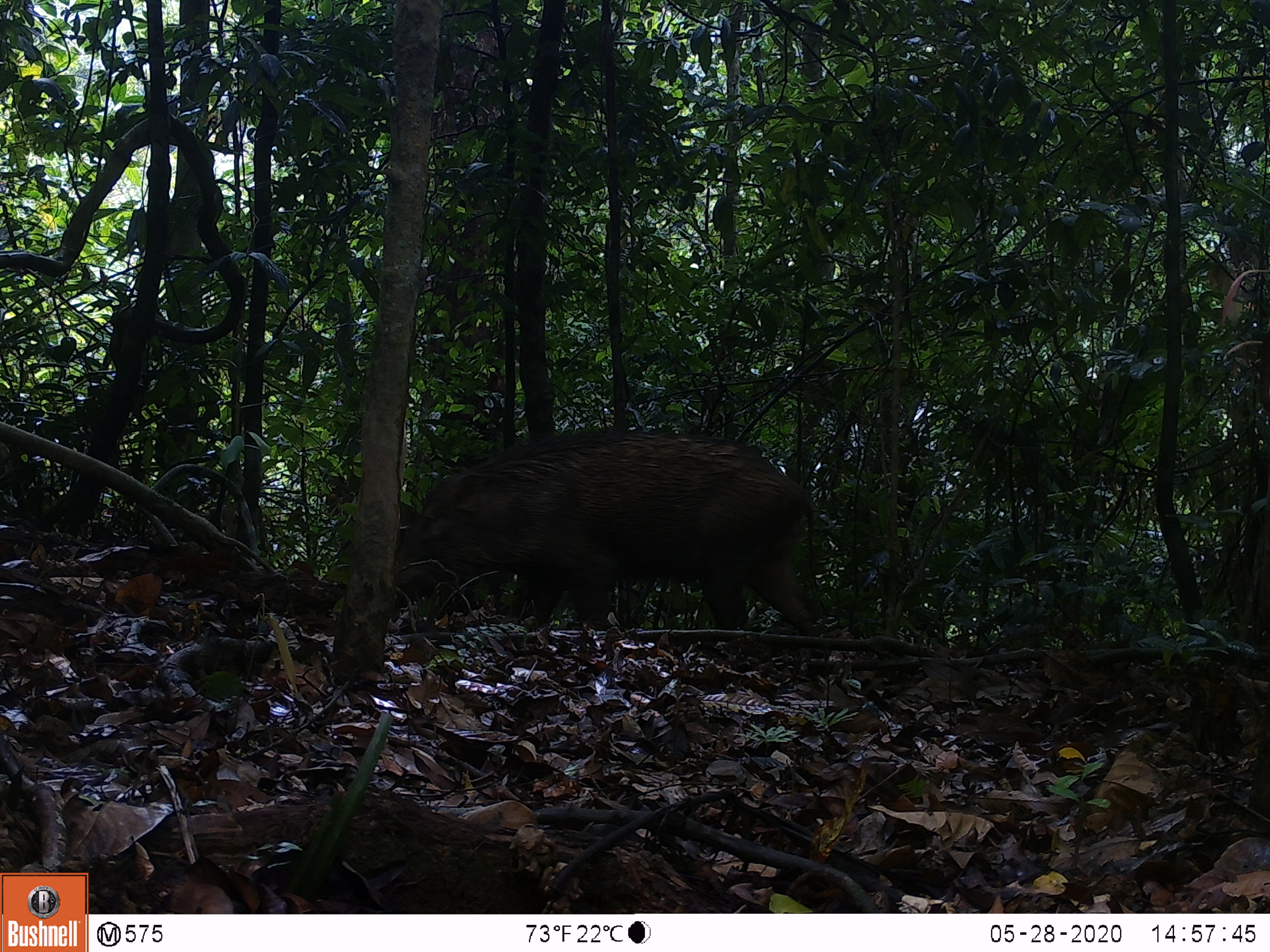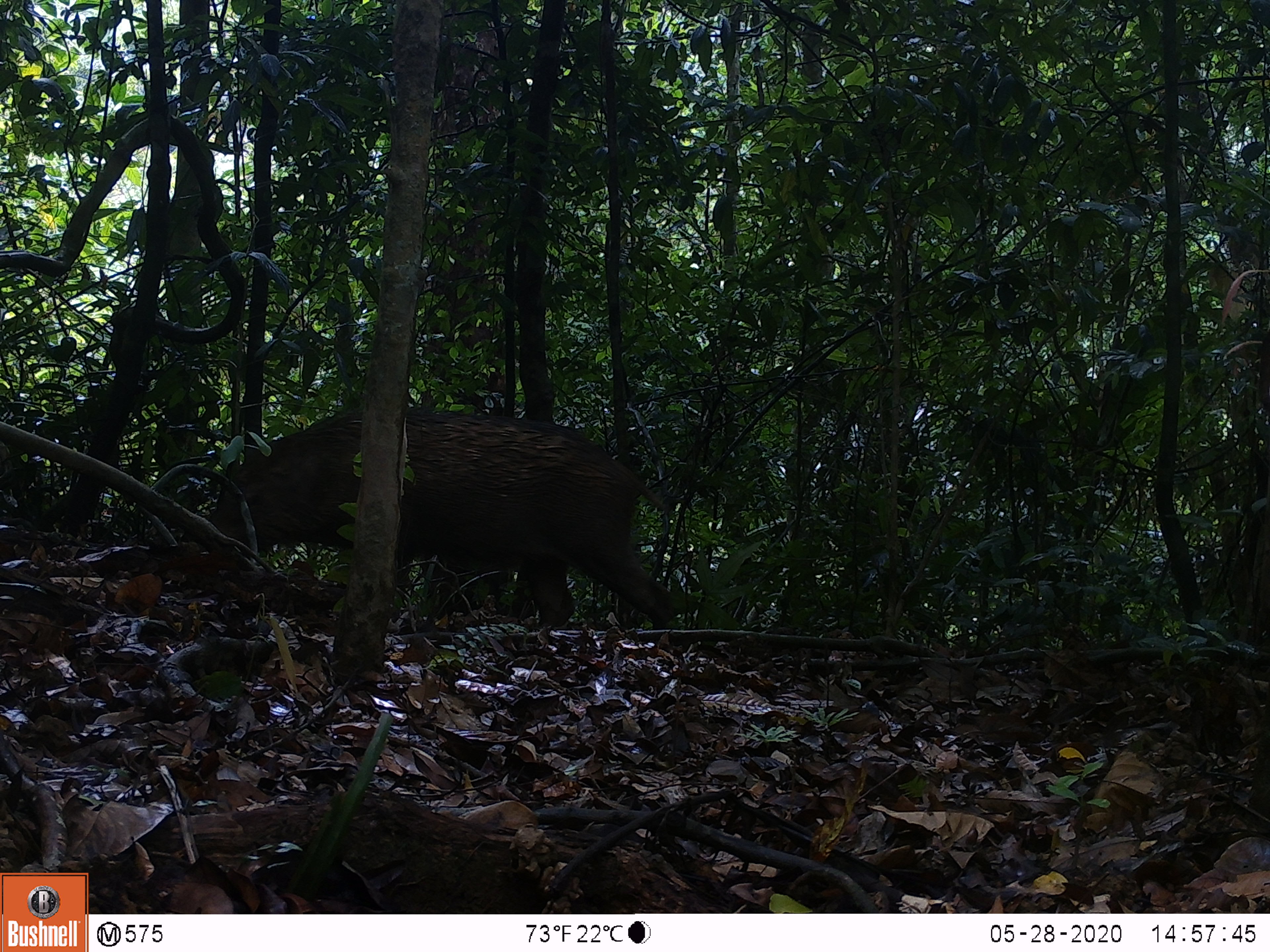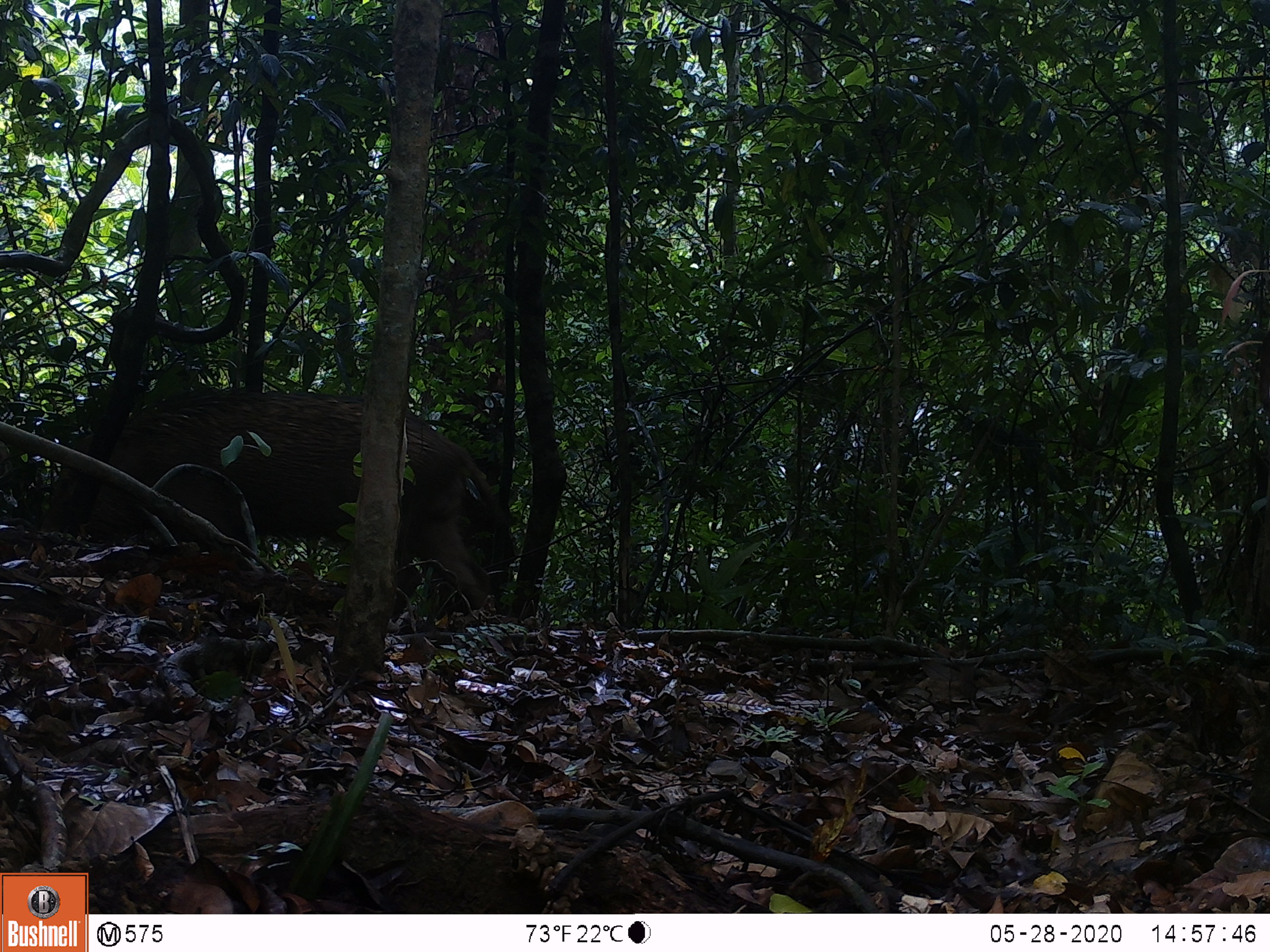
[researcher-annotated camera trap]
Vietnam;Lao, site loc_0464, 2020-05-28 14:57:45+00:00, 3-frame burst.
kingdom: Animalia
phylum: Chordata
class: Mammalia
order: Artiodactyla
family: Suidae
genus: Sus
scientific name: Sus scrofa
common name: eurasian wild pig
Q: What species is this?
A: Eurasian wild pig (Sus scrofa).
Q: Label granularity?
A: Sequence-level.